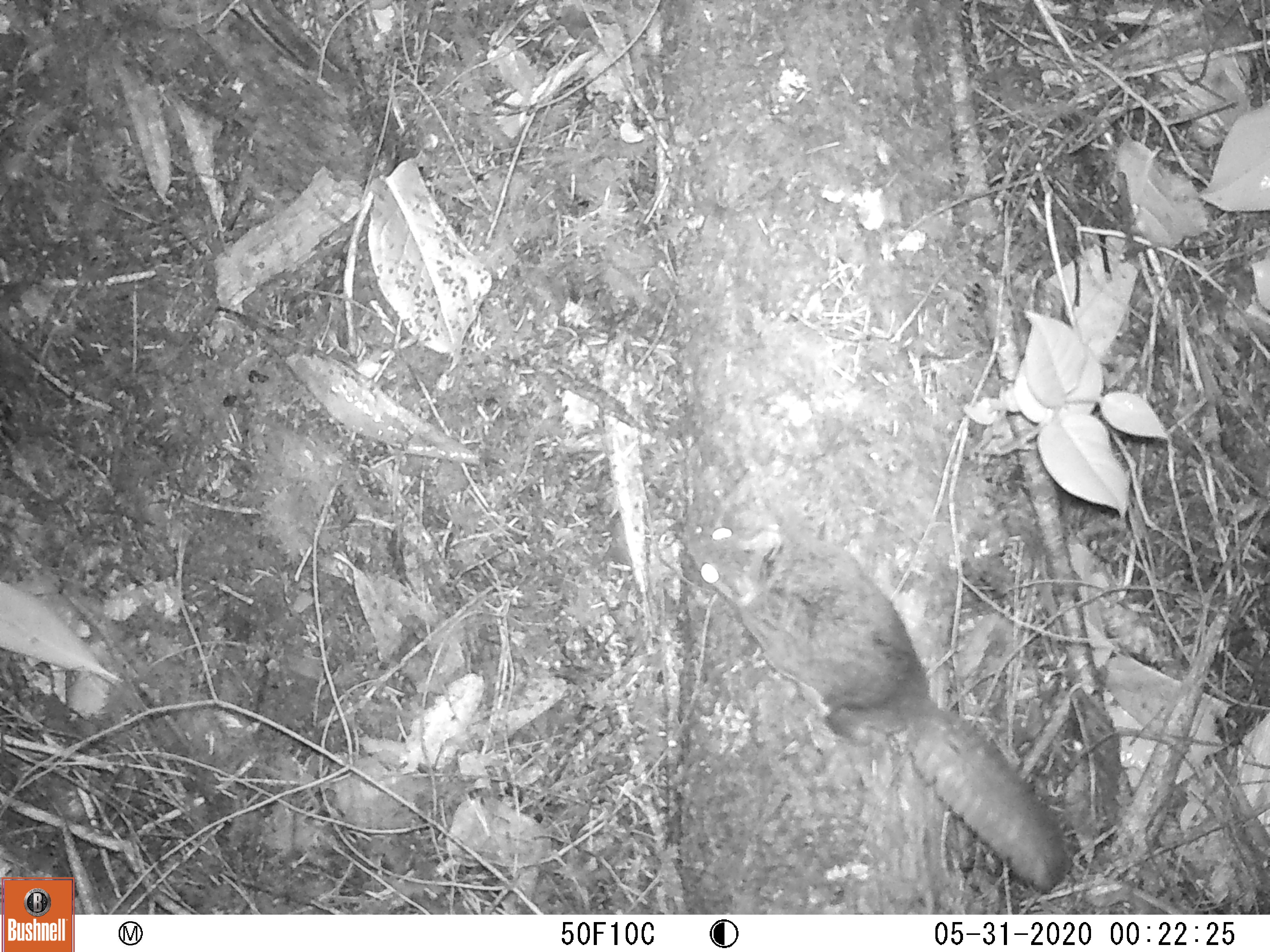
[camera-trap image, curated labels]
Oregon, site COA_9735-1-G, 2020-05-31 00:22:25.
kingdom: Animalia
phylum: Chordata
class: Mammalia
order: Rodentia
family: Sciuridae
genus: Glaucomys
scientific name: Glaucomys oregonensis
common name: humboldt's flying squirrel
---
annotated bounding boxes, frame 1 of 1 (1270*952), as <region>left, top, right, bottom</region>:
humboldt's flying squirrel: <region>663, 505, 1083, 901</region>